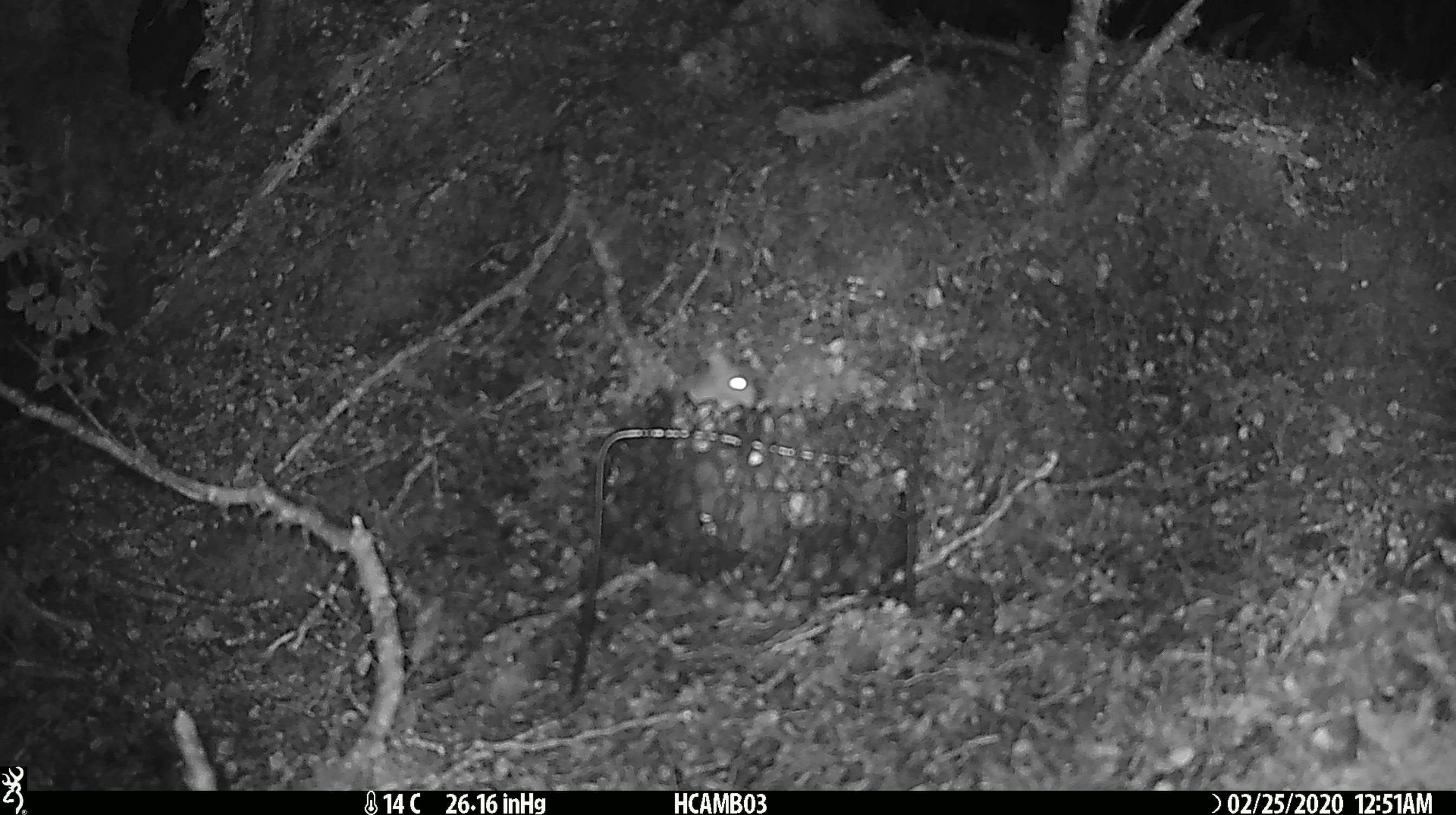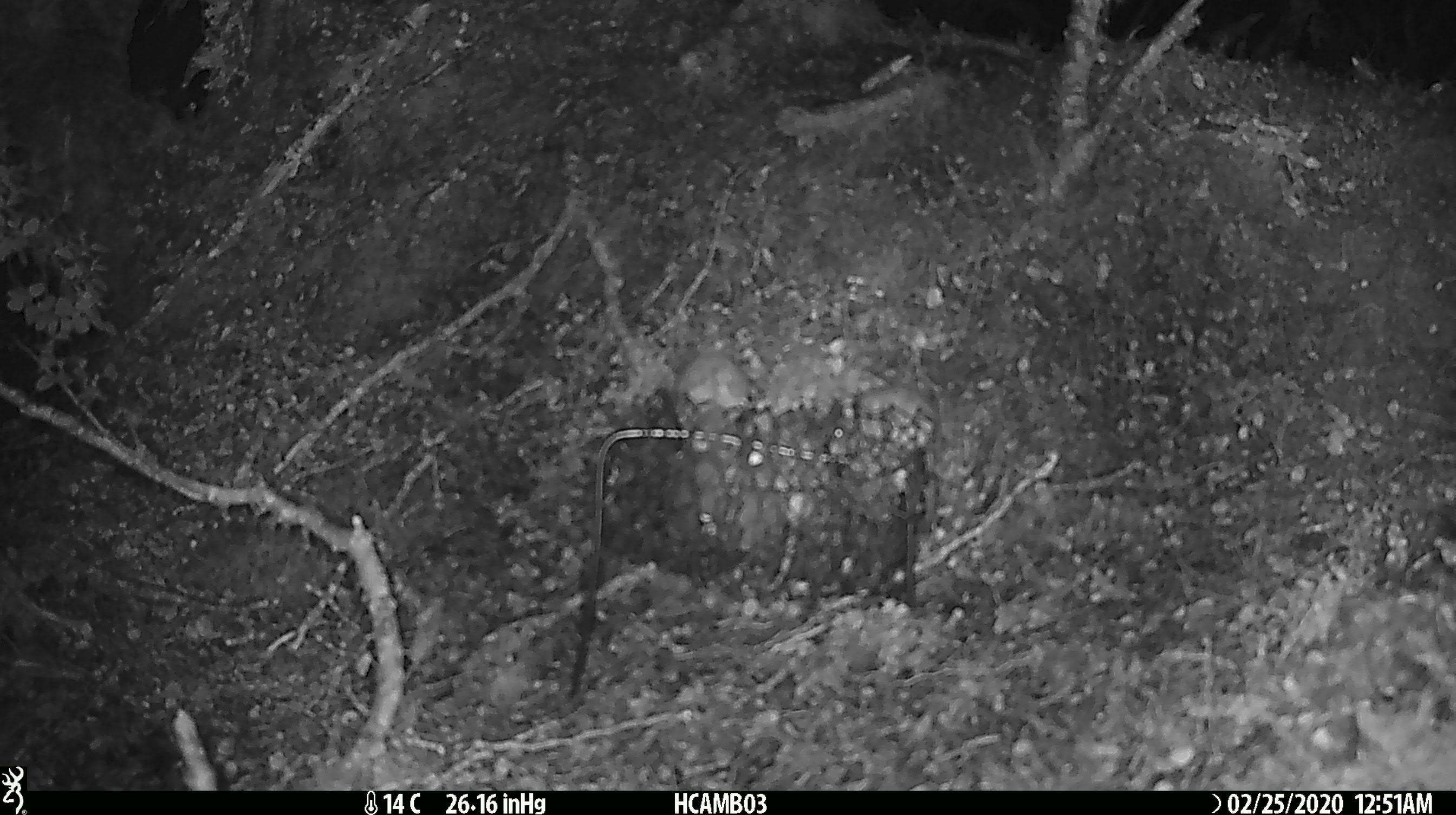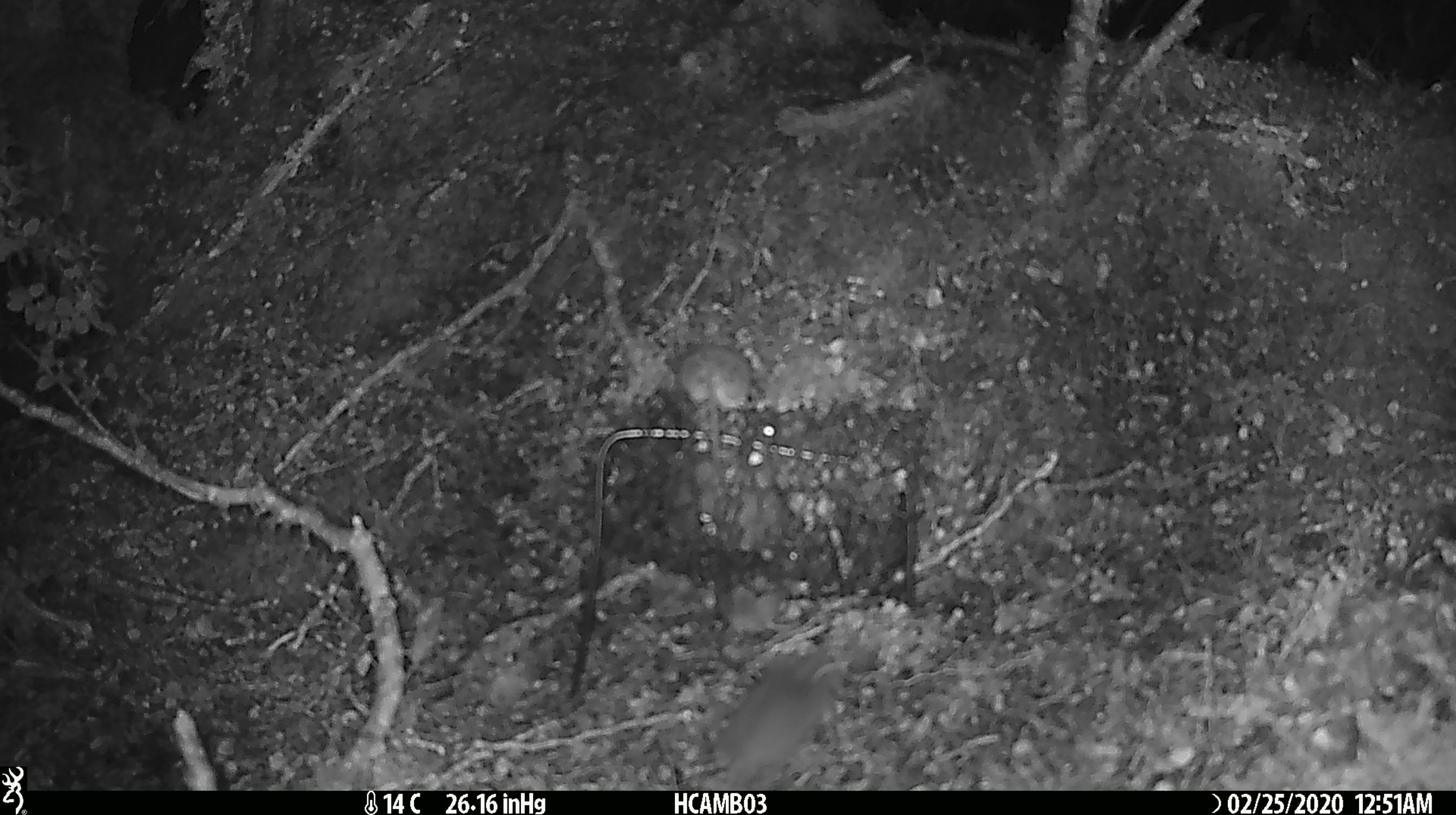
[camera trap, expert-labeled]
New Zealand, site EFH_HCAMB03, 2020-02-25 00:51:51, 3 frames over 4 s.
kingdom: Animalia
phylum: Chordata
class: Mammalia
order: Rodentia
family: Muridae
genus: Mus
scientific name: Mus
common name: mouse